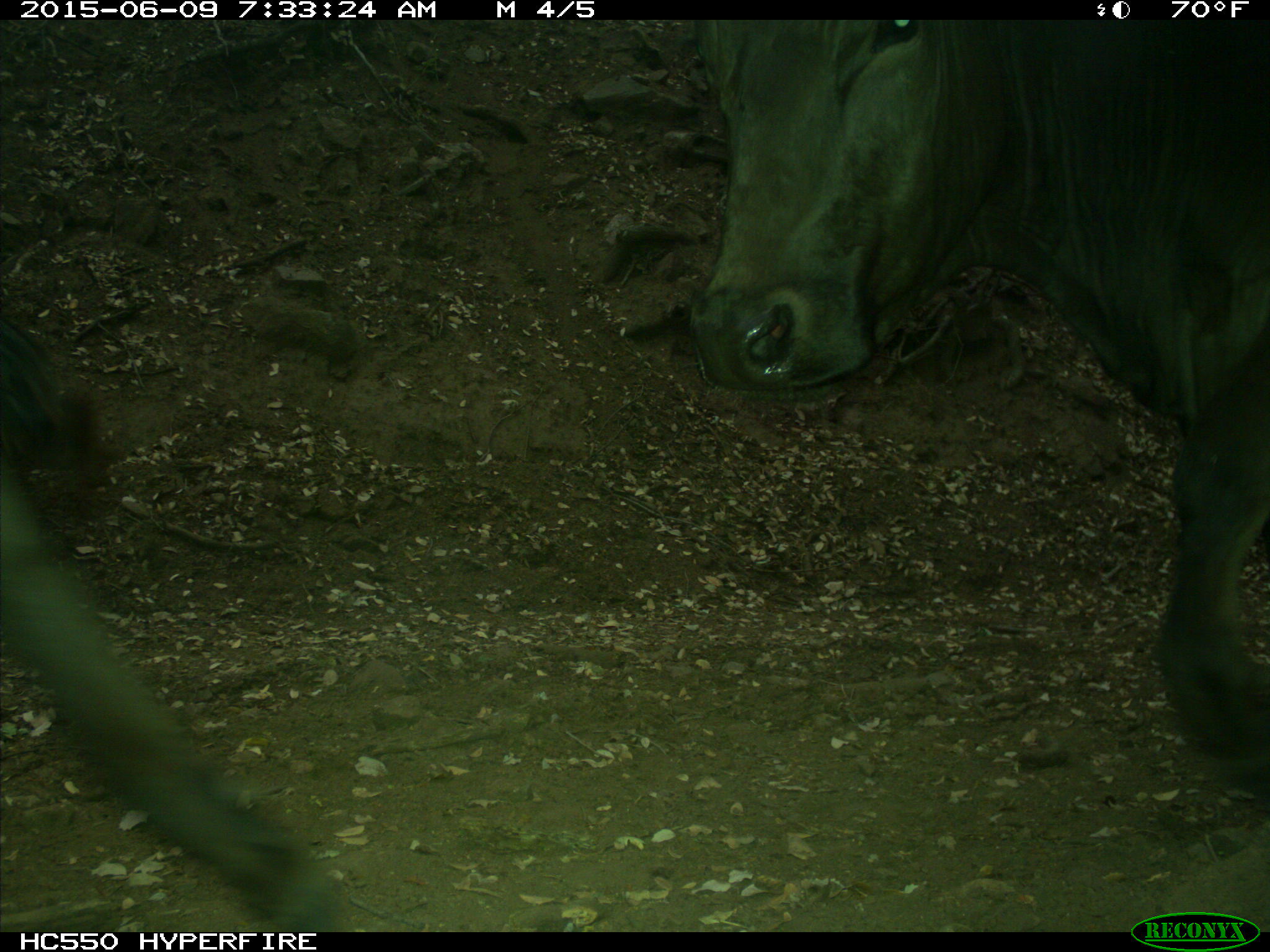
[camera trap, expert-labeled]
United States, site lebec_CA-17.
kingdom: Animalia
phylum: Chordata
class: Mammalia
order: Artiodactyla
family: Bovidae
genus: Bos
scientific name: Bos taurus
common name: domestic cow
Bos taurus (domestic cow).